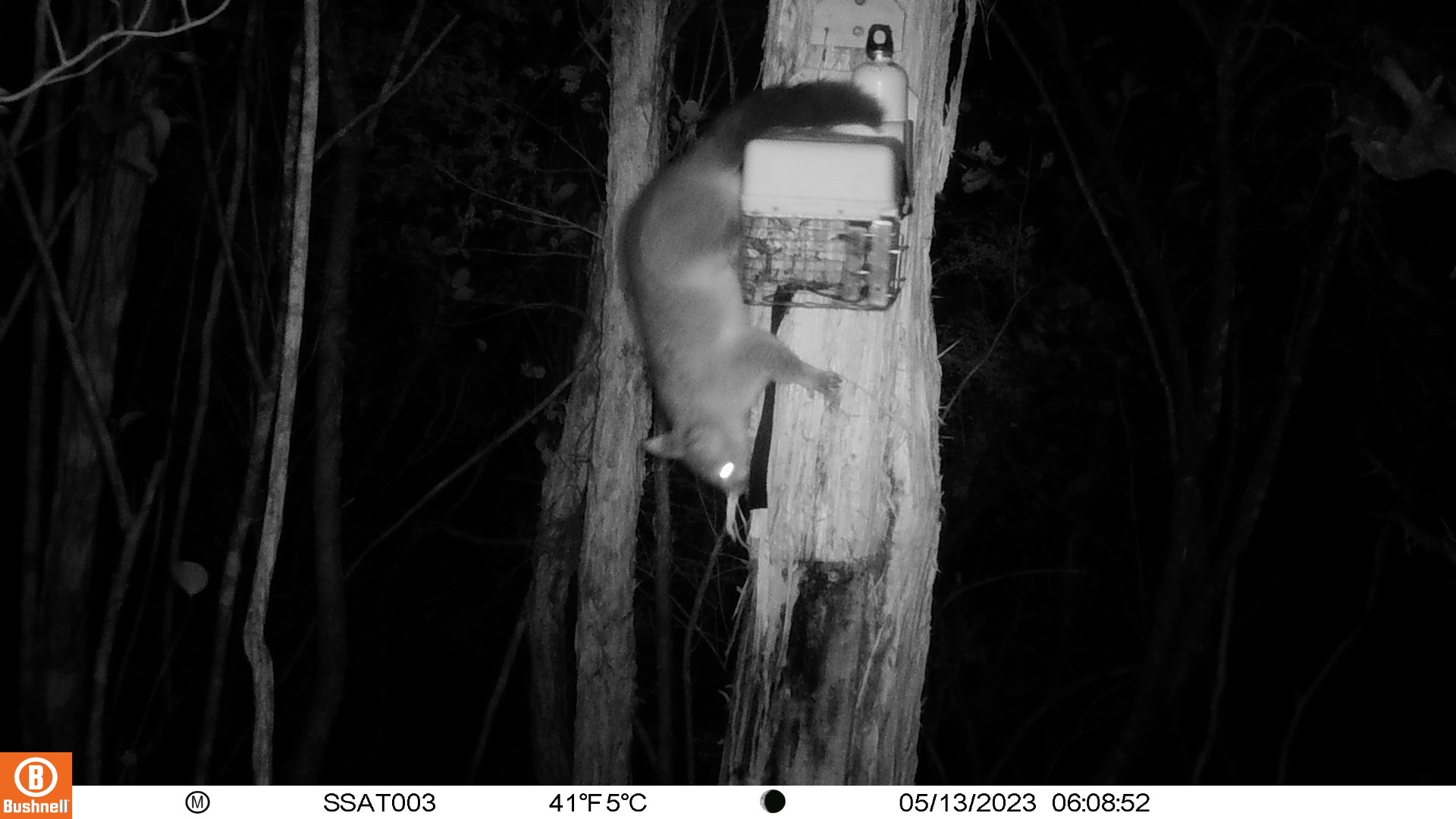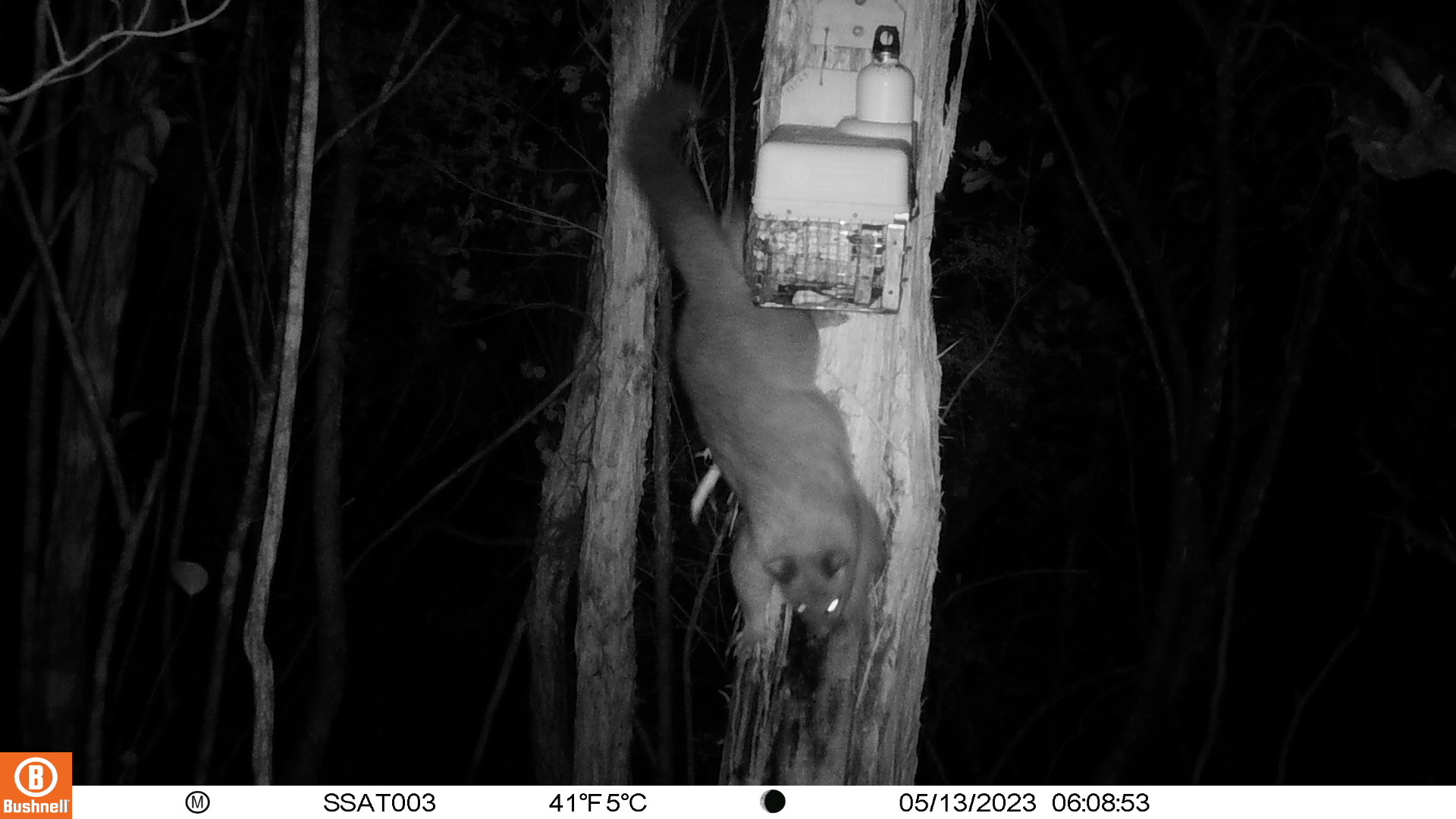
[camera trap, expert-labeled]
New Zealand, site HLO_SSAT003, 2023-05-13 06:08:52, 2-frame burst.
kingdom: Animalia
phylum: Chordata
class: Mammalia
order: Diprotodontia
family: Phalangeridae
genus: Trichosurus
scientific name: Trichosurus vulpecula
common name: common brushtail possum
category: possum